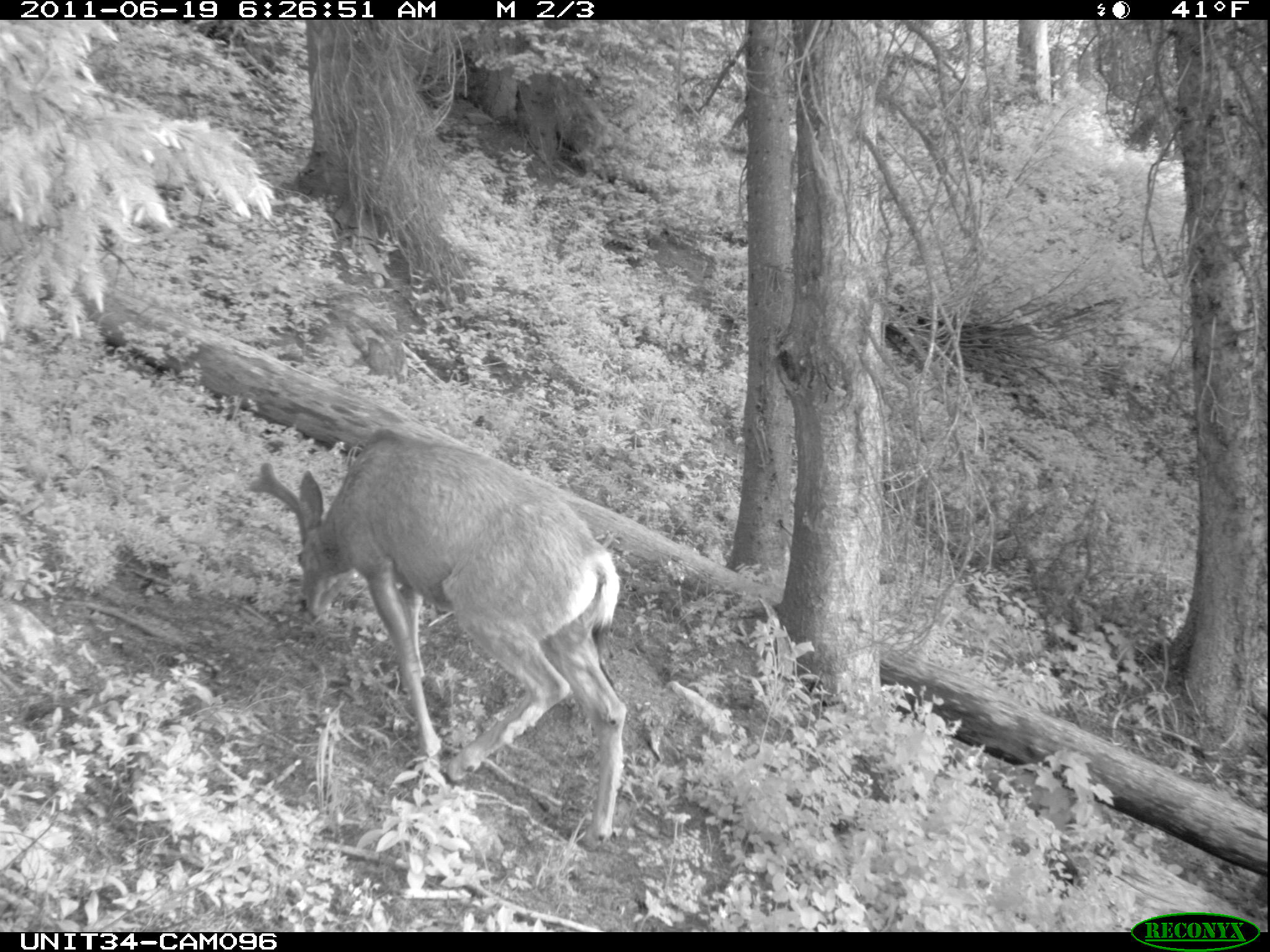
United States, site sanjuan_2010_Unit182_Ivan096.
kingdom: Animalia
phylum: Chordata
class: Mammalia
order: Artiodactyla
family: Cervidae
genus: Odocoileus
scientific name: Odocoileus hemionus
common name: mule deer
Odocoileus hemionus (mule deer).